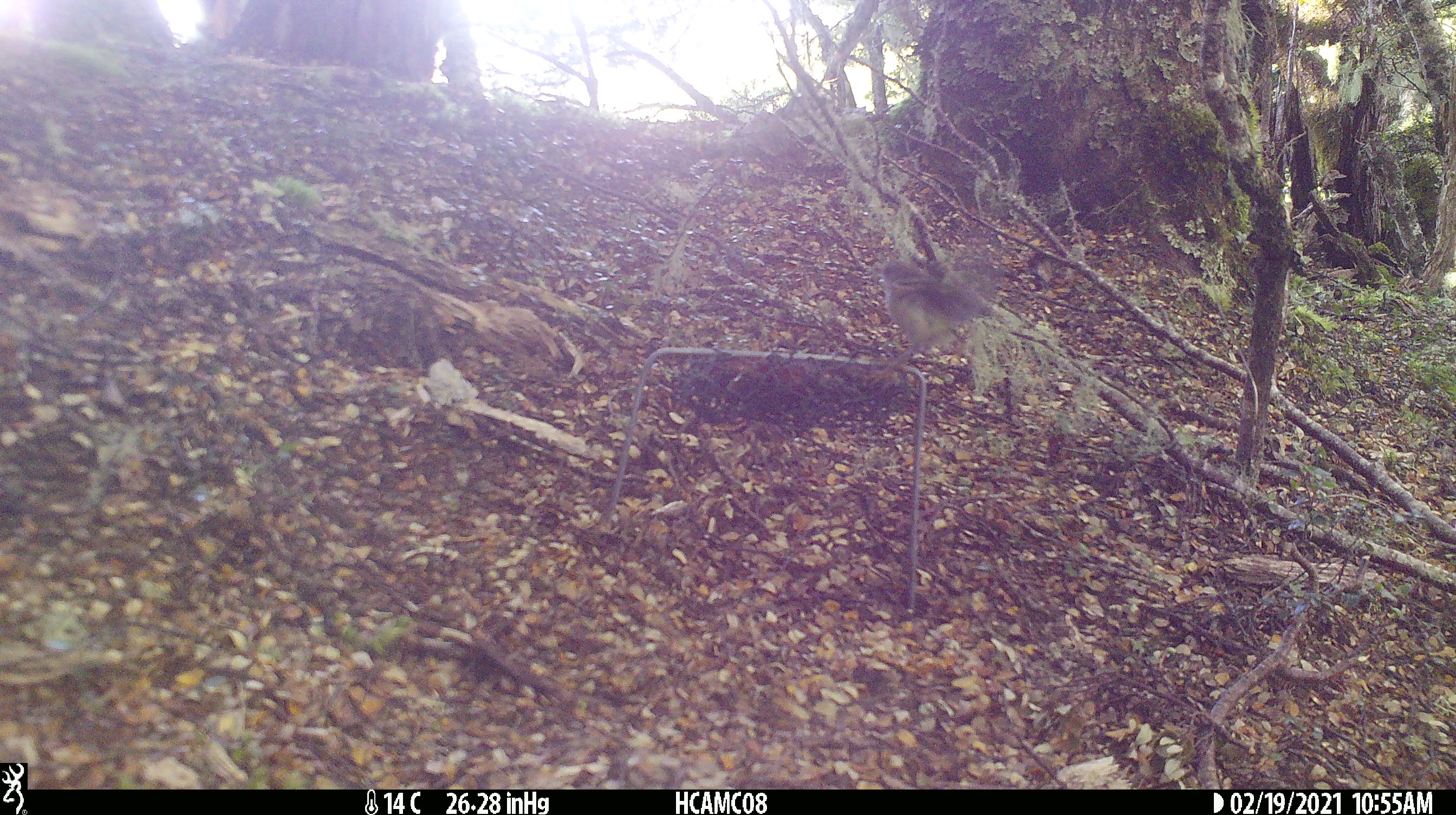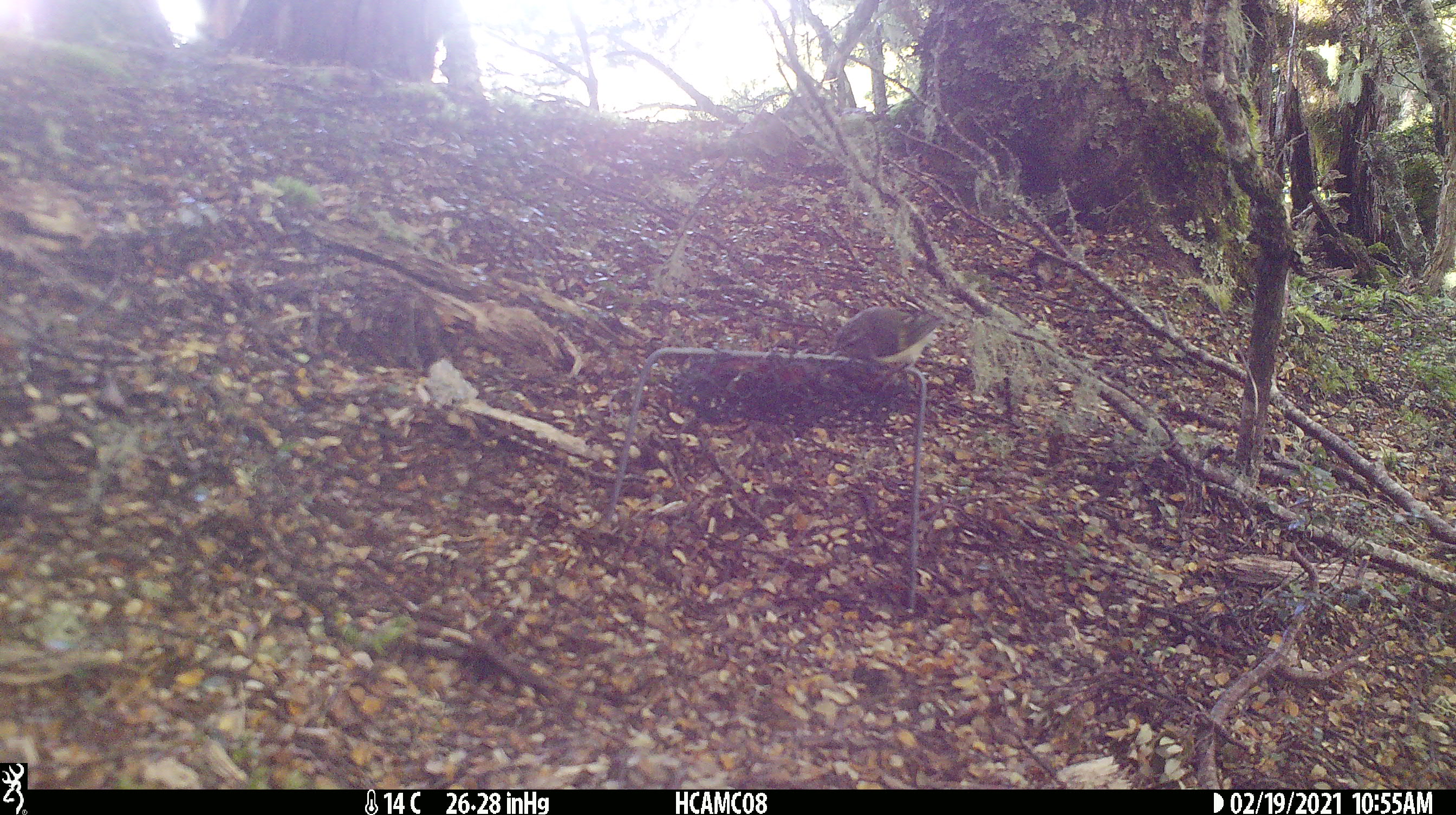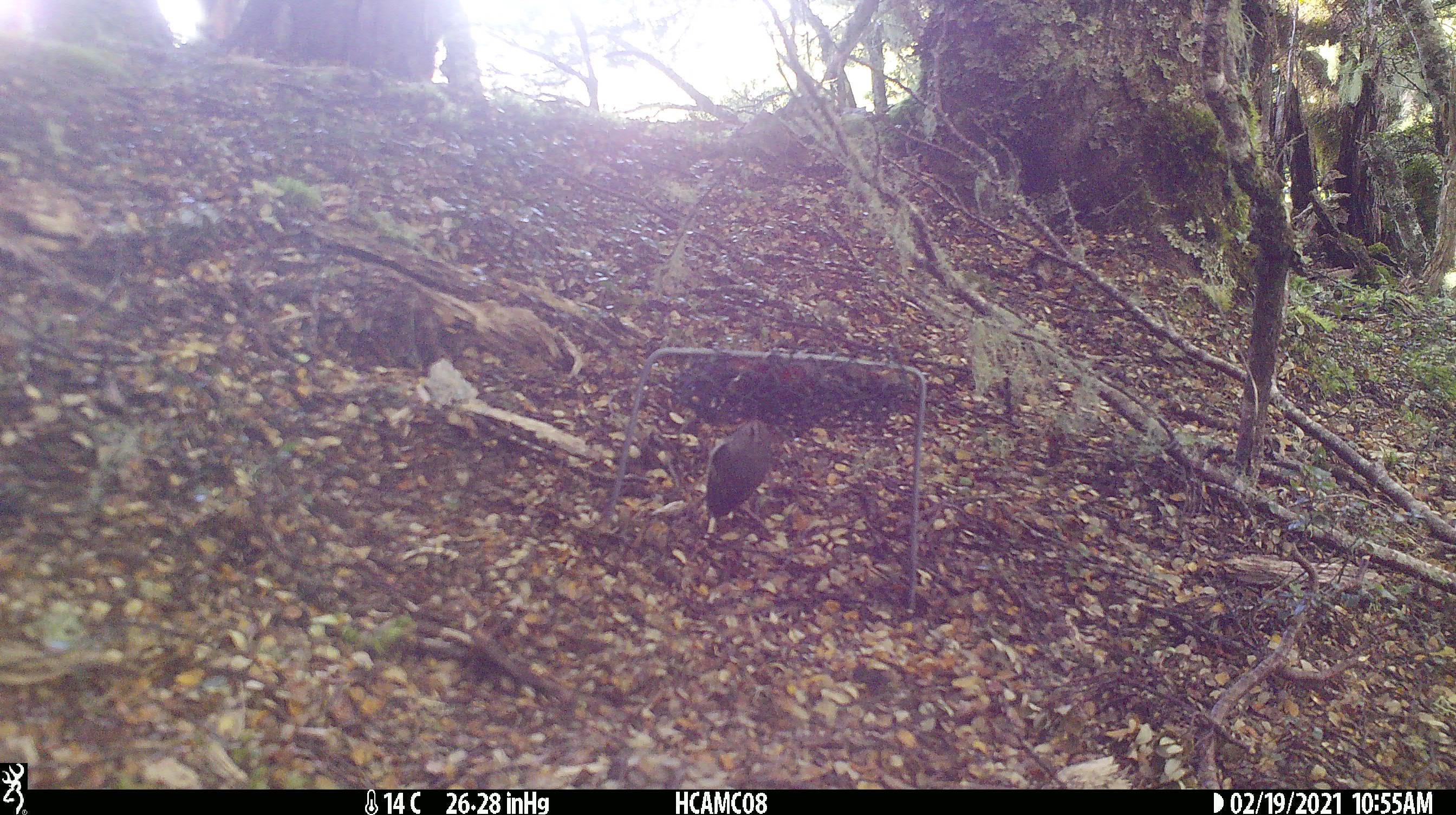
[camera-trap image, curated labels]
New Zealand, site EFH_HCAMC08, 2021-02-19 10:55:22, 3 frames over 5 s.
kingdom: Animalia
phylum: Chordata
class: Aves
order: Passeriformes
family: Acanthisittidae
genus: Acanthisitta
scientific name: Acanthisitta chloris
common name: rifleman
Rifleman (Acanthisitta chloris).